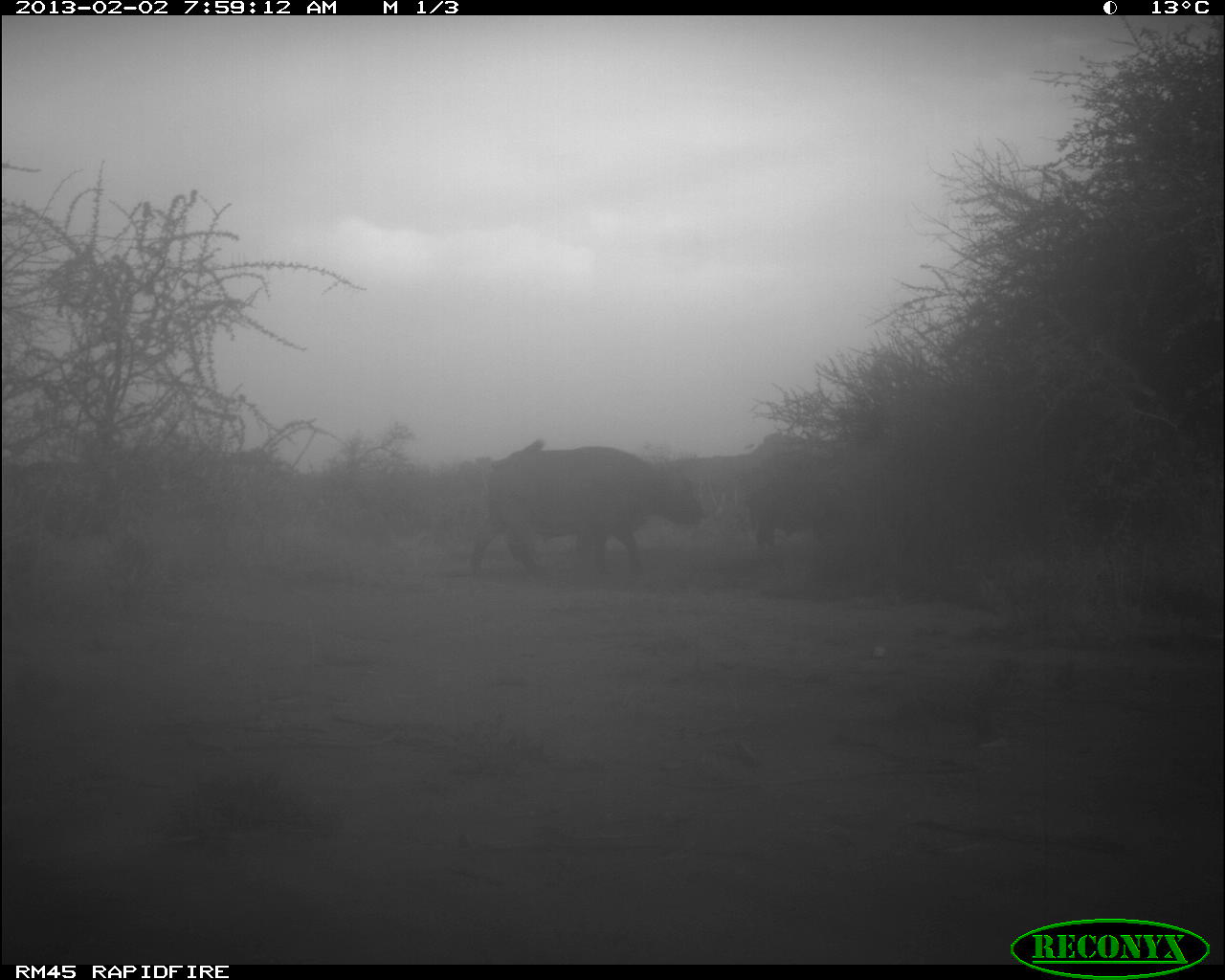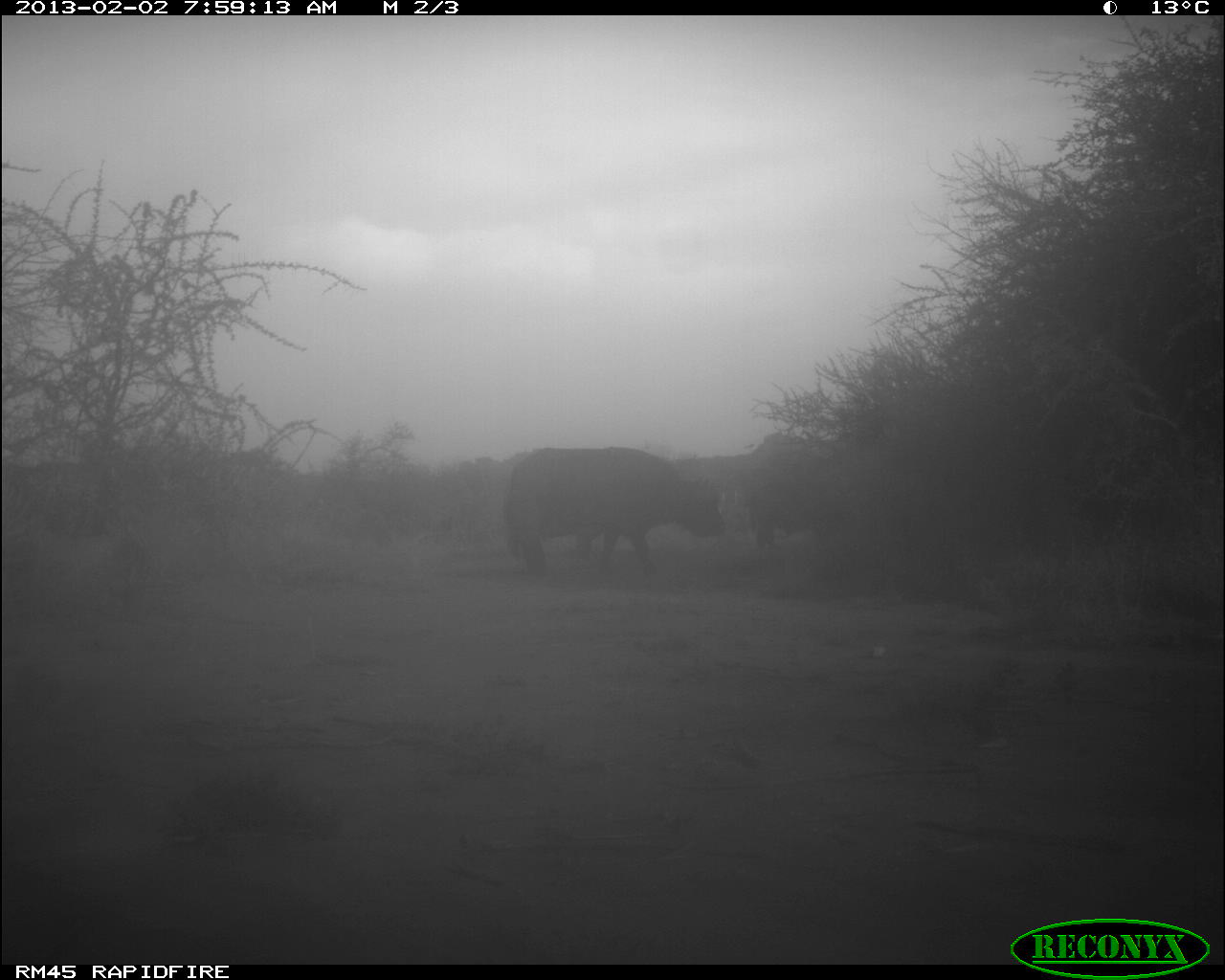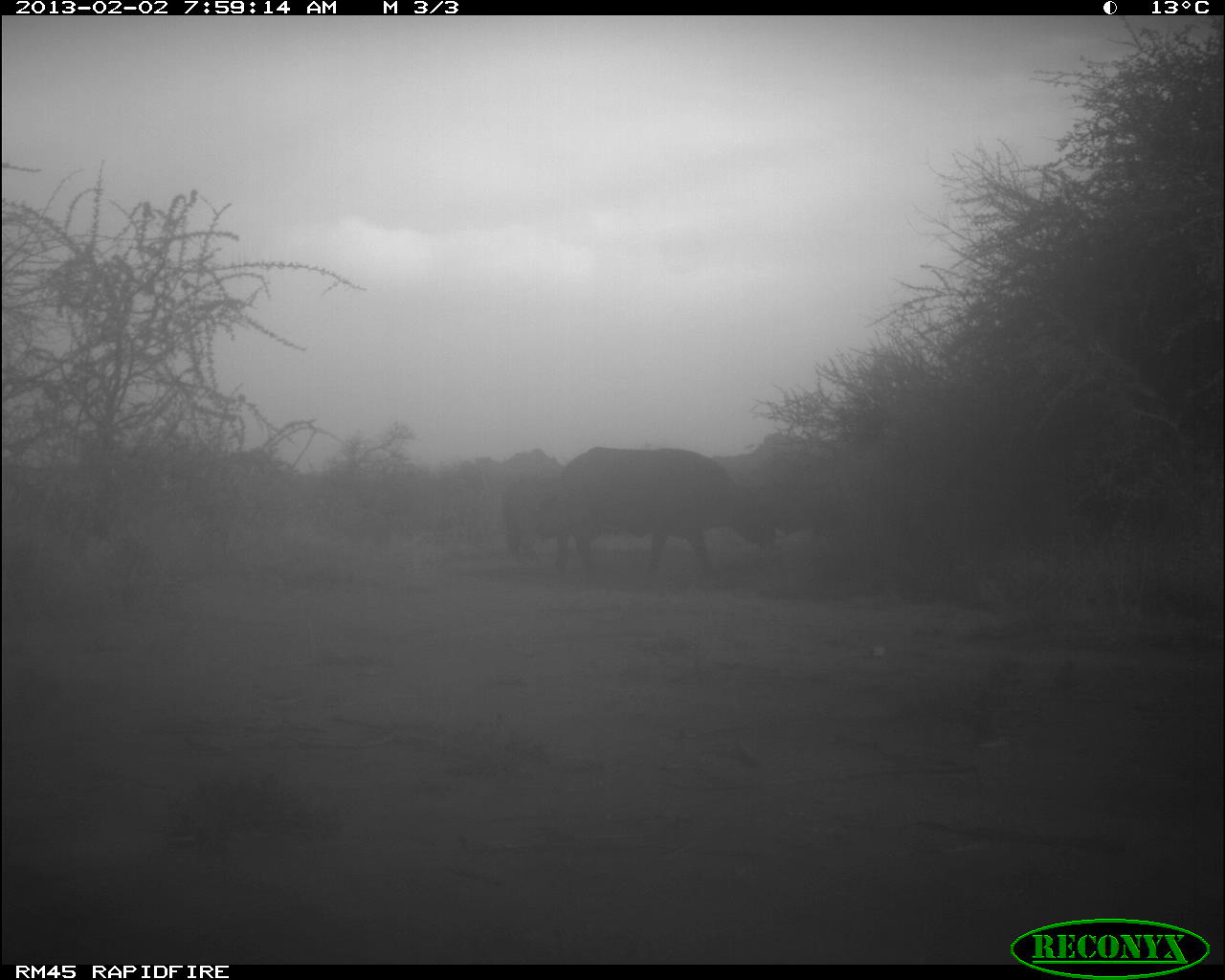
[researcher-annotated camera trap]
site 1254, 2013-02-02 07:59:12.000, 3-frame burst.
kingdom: Animalia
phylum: Chordata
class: Mammalia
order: Artiodactyla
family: Bovidae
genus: Syncerus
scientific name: Syncerus caffer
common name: african buffalo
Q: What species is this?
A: Syncerus caffer (african buffalo).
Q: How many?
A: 4.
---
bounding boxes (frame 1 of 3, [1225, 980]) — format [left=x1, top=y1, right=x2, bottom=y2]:
syncerus caffer: [left=470, top=441, right=704, bottom=579]; [left=748, top=478, right=852, bottom=554]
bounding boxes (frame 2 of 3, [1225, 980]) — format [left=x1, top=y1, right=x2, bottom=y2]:
syncerus caffer: [left=503, top=446, right=723, bottom=584]; [left=748, top=480, right=851, bottom=547]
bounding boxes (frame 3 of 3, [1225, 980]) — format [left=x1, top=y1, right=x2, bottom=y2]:
syncerus caffer: [left=555, top=446, right=766, bottom=579]; [left=756, top=479, right=848, bottom=542]; [left=501, top=474, right=563, bottom=566]